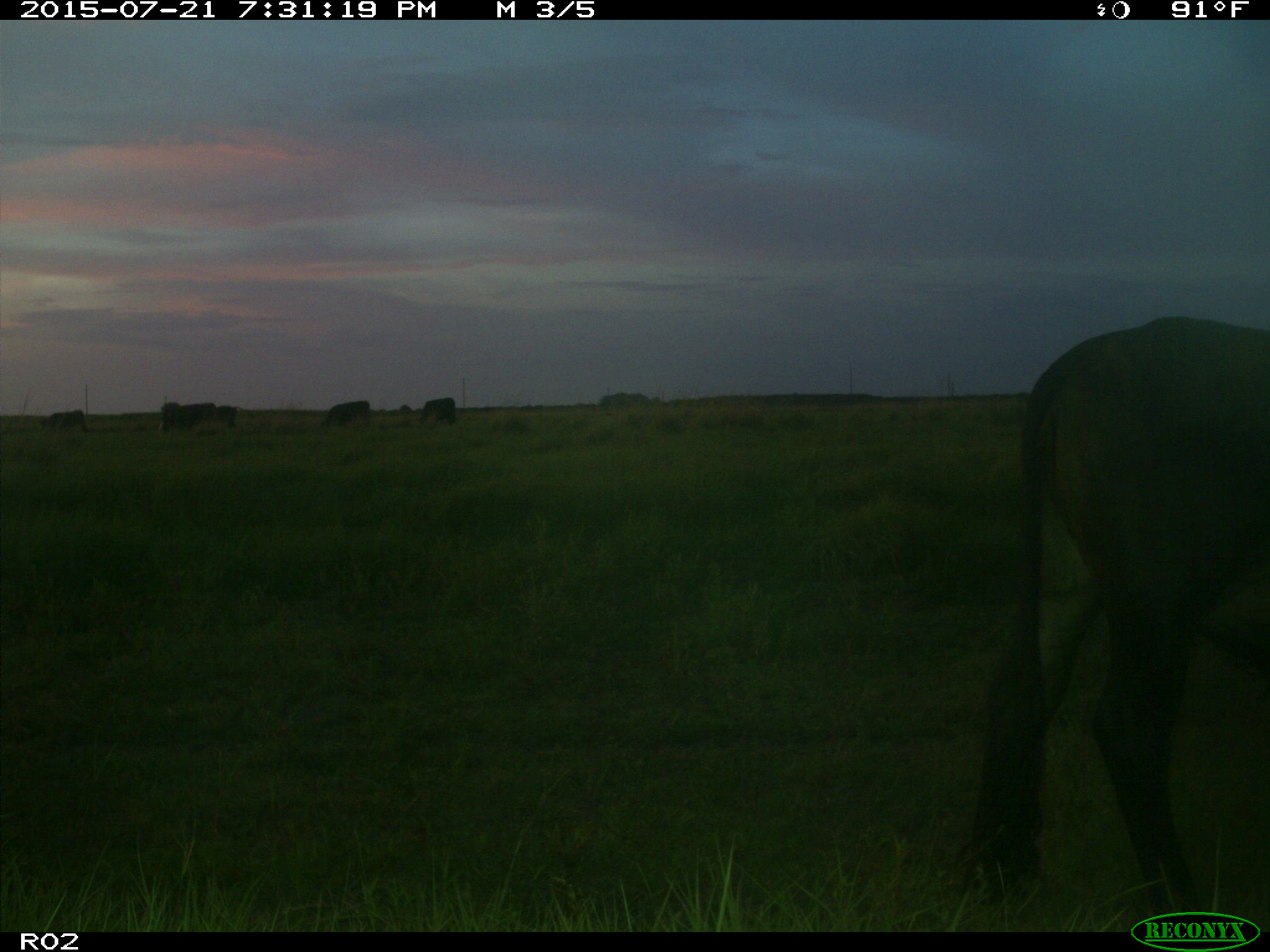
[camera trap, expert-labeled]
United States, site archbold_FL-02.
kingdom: Animalia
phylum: Chordata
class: Mammalia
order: Artiodactyla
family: Bovidae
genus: Bos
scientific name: Bos taurus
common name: domestic cow